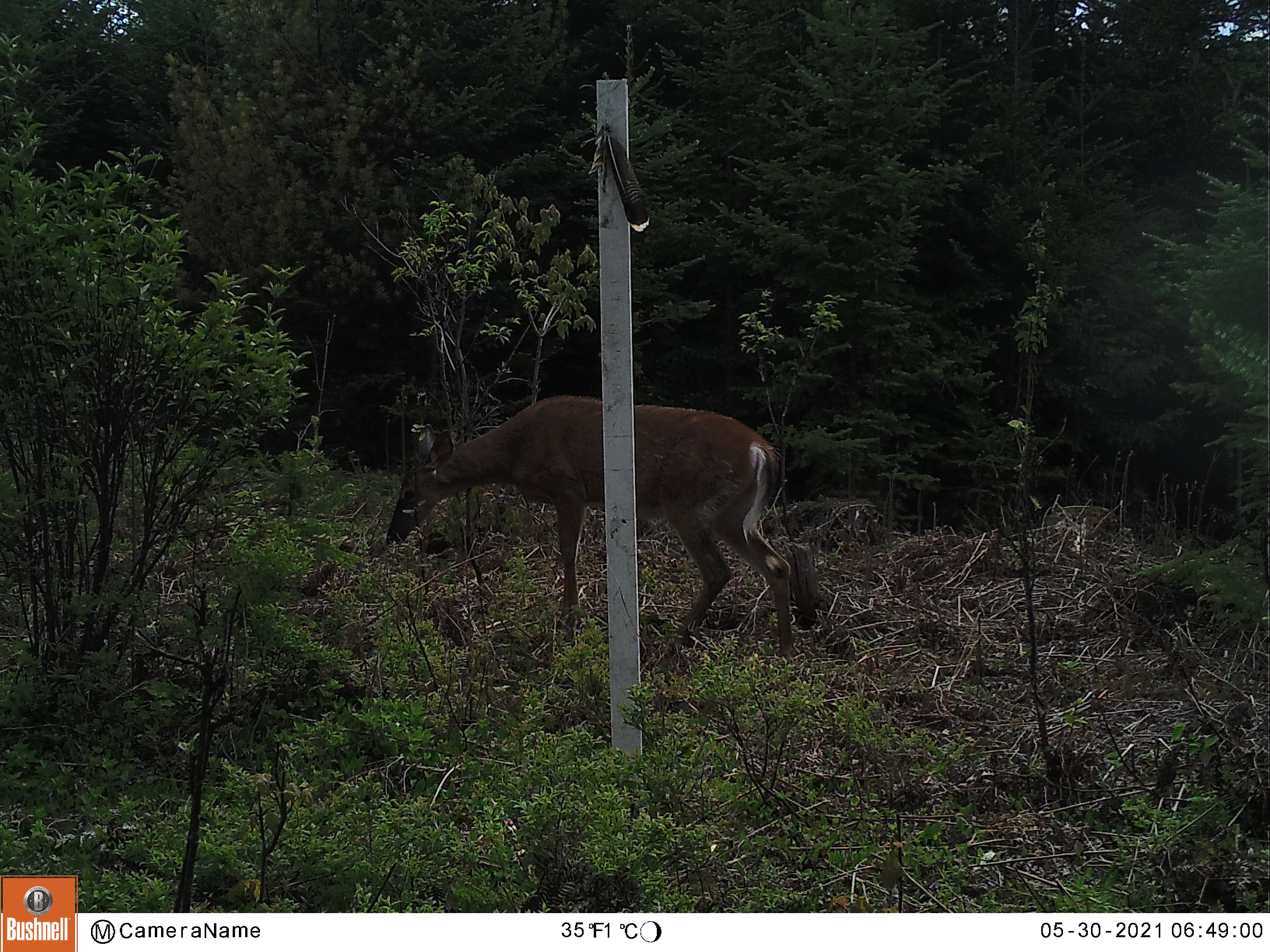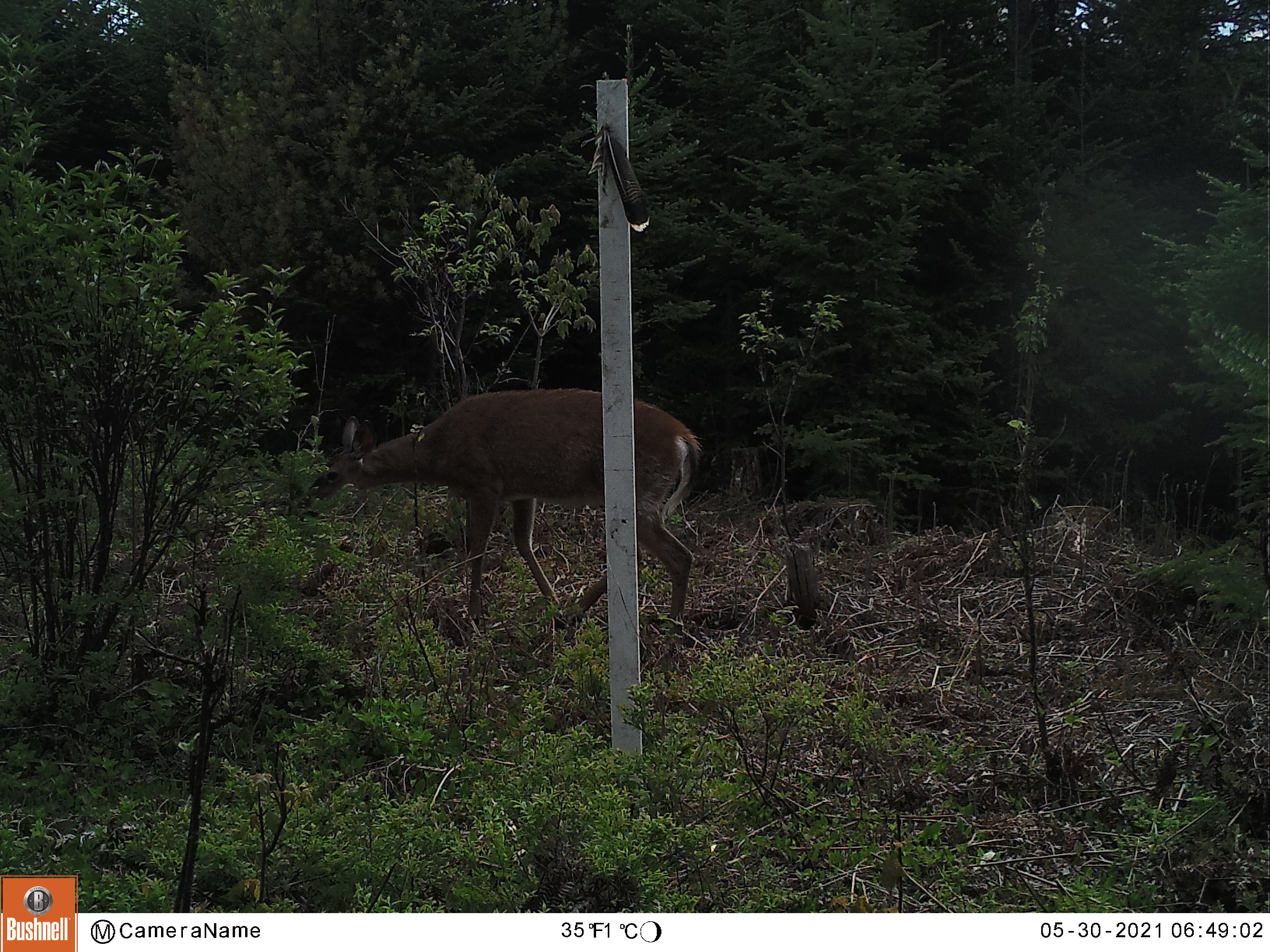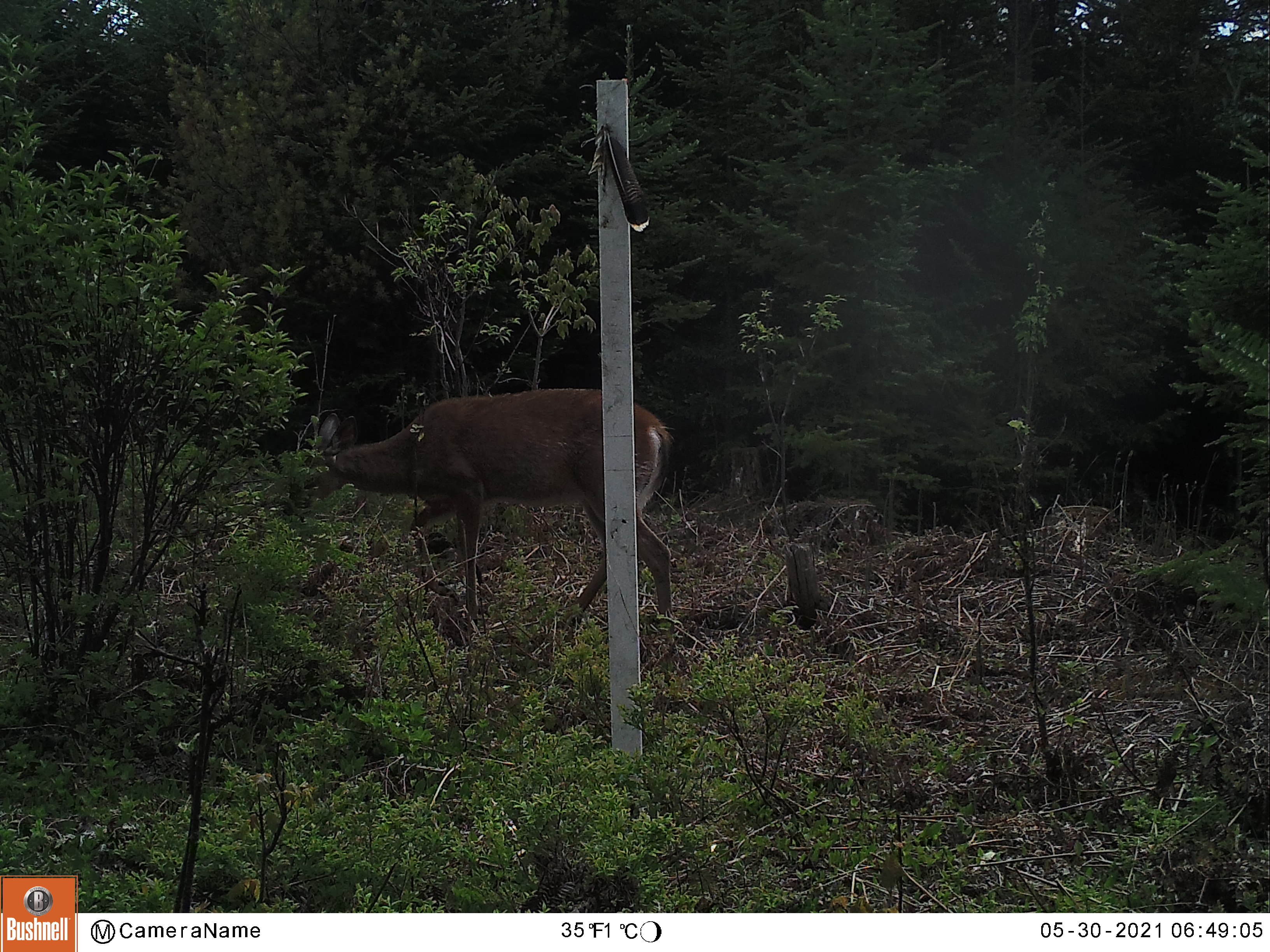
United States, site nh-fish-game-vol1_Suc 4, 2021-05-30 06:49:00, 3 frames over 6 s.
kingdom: Animalia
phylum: Chordata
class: Mammalia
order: Artiodactyla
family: Cervidae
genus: Odocoileus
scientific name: Odocoileus virginianus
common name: white-tailed deer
White-tailed deer (Odocoileus virginianus).